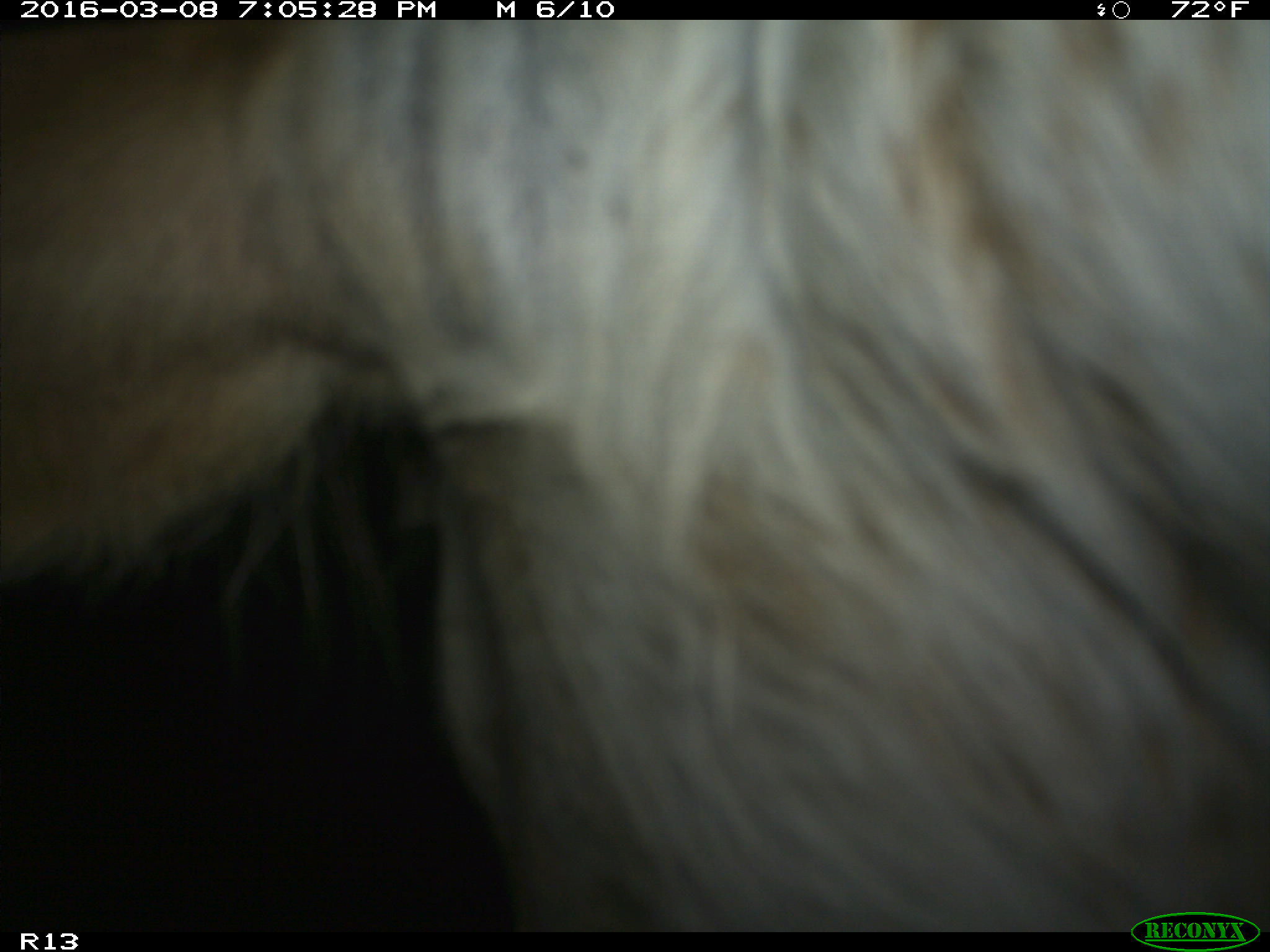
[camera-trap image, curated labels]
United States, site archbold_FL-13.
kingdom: Animalia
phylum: Chordata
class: Mammalia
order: Artiodactyla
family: Bovidae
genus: Bos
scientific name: Bos taurus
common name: domestic cow